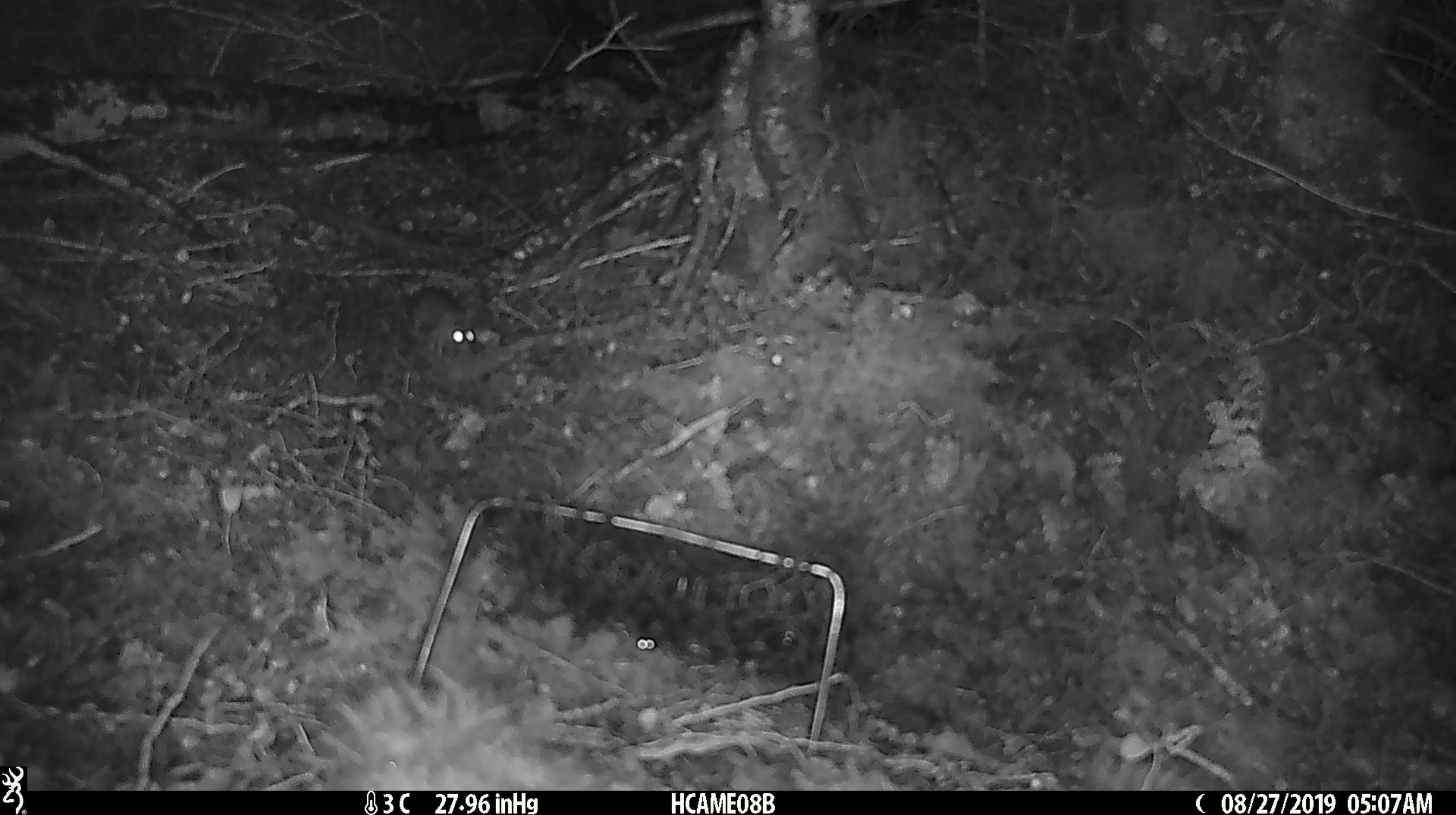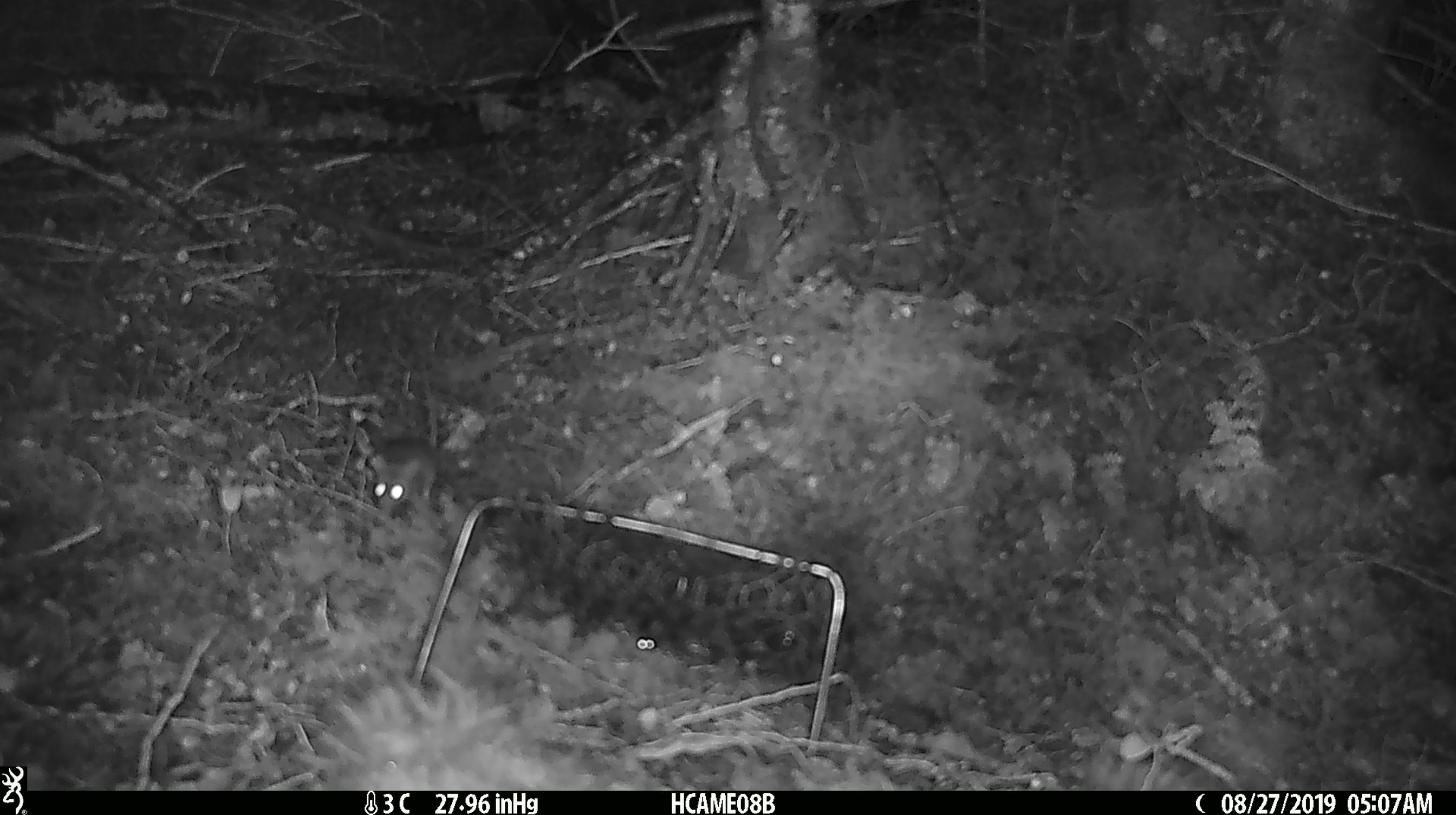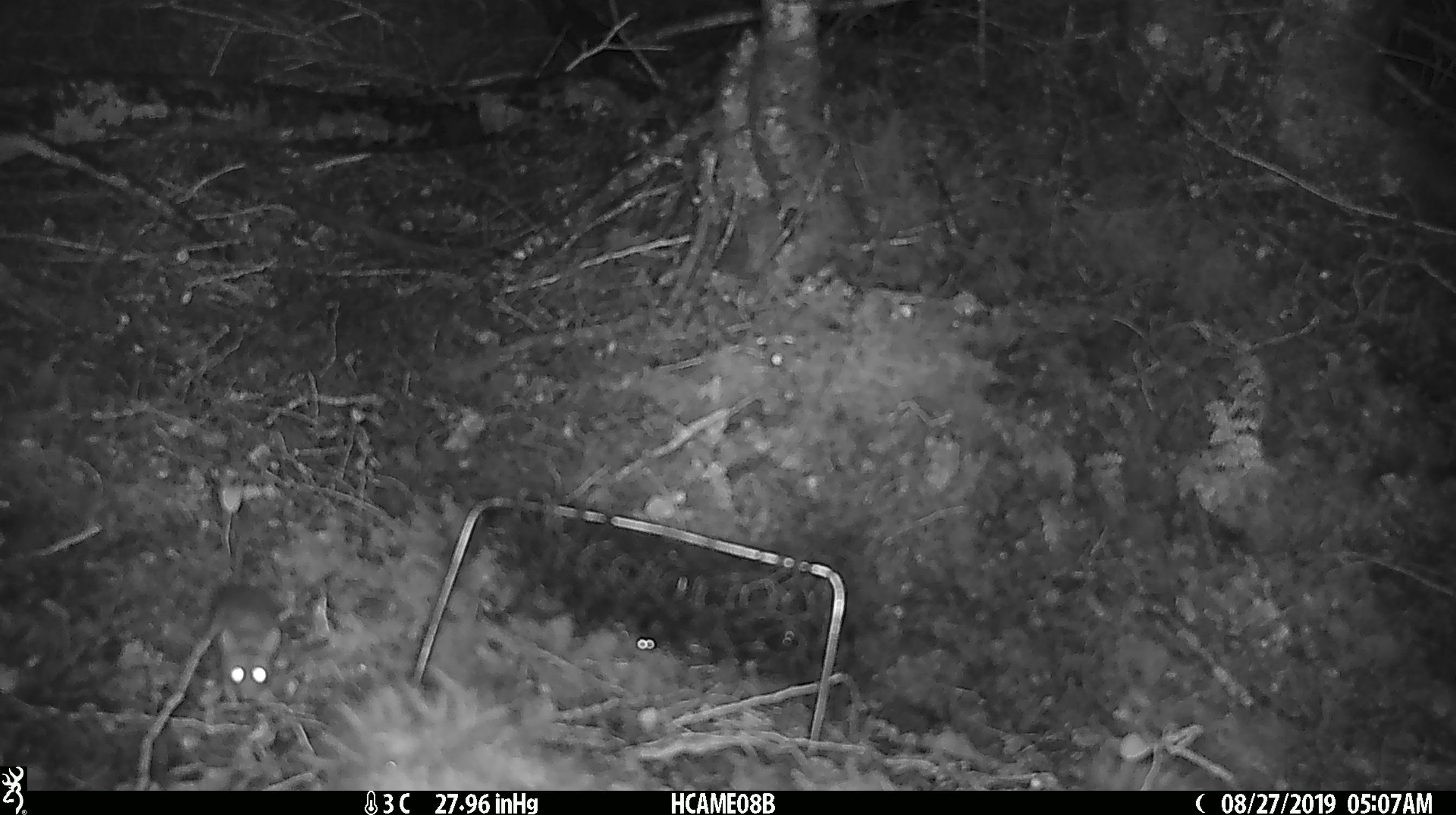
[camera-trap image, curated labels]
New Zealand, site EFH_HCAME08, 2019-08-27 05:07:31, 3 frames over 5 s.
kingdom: Animalia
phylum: Chordata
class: Mammalia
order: Rodentia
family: Muridae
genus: Mus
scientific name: Mus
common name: mouse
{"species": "mouse (Mus)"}